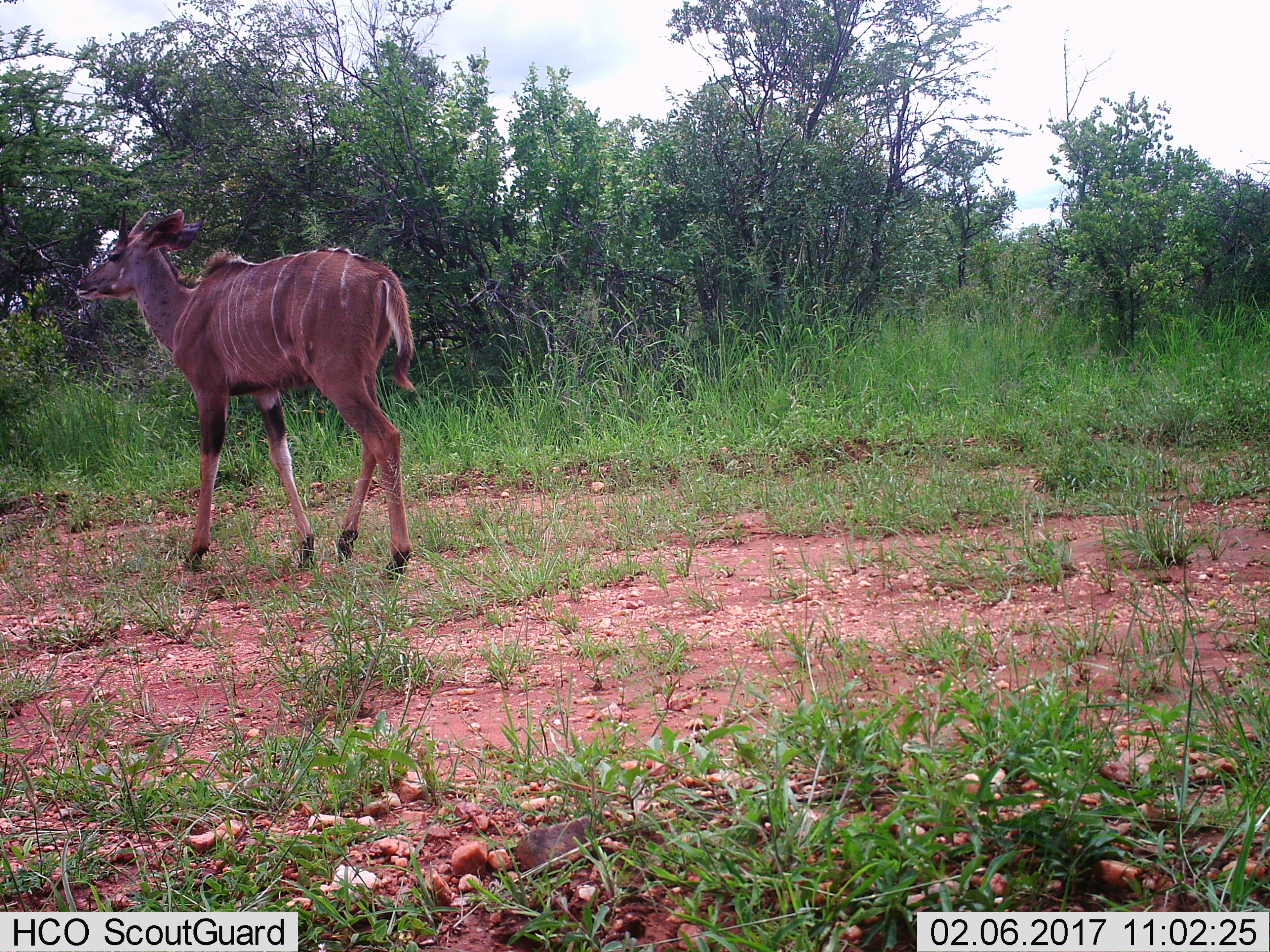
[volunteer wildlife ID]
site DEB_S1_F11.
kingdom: Animalia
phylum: Chordata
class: Mammalia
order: Artiodactyla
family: Bovidae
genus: Tragelaphus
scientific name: Tragelaphus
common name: kudu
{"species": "kudu (Tragelaphus)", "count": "1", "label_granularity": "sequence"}